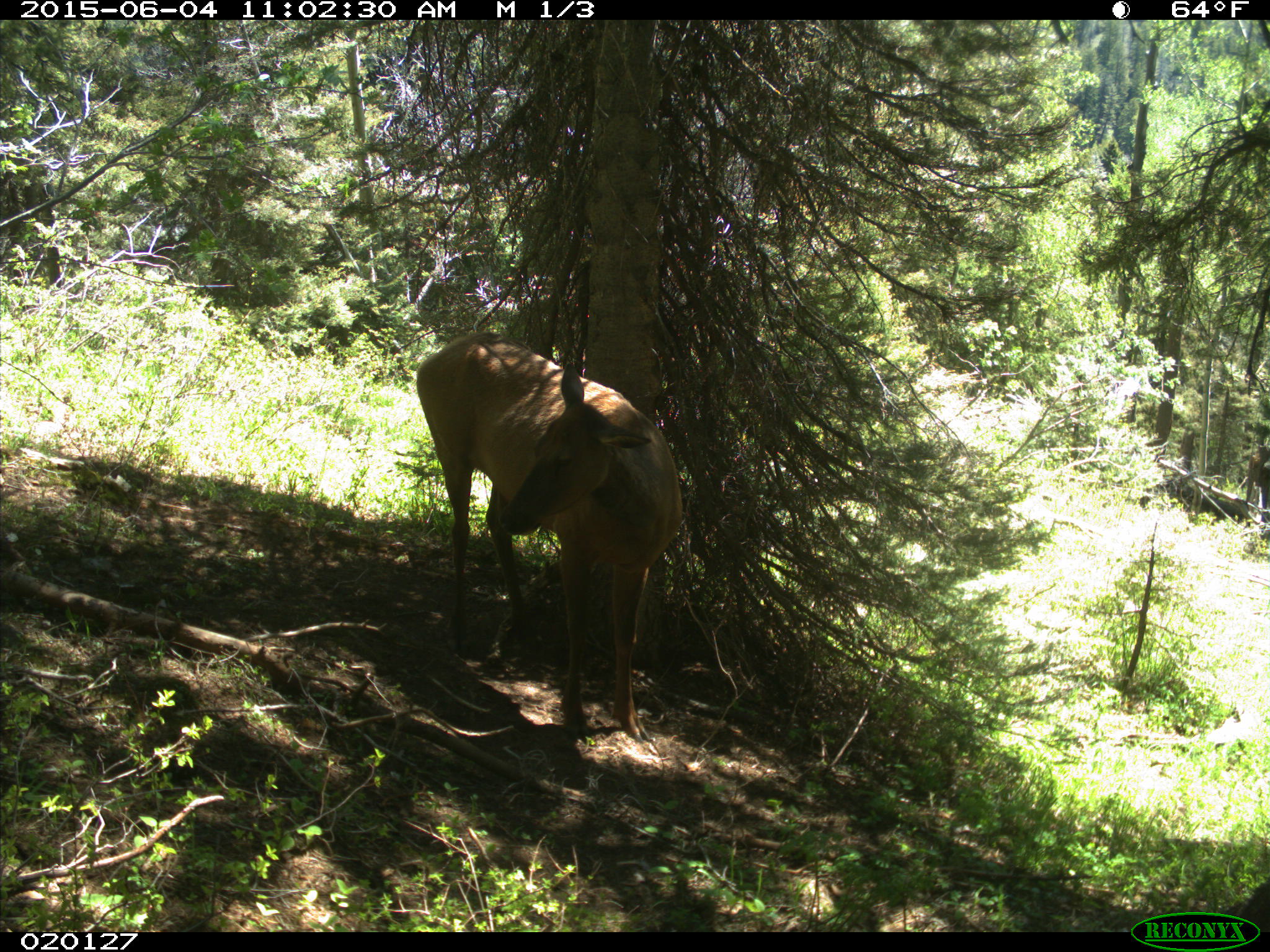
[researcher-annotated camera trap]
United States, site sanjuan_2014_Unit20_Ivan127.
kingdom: Animalia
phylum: Chordata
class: Mammalia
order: Artiodactyla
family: Cervidae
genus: Cervus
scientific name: Cervus elaphus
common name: red deer